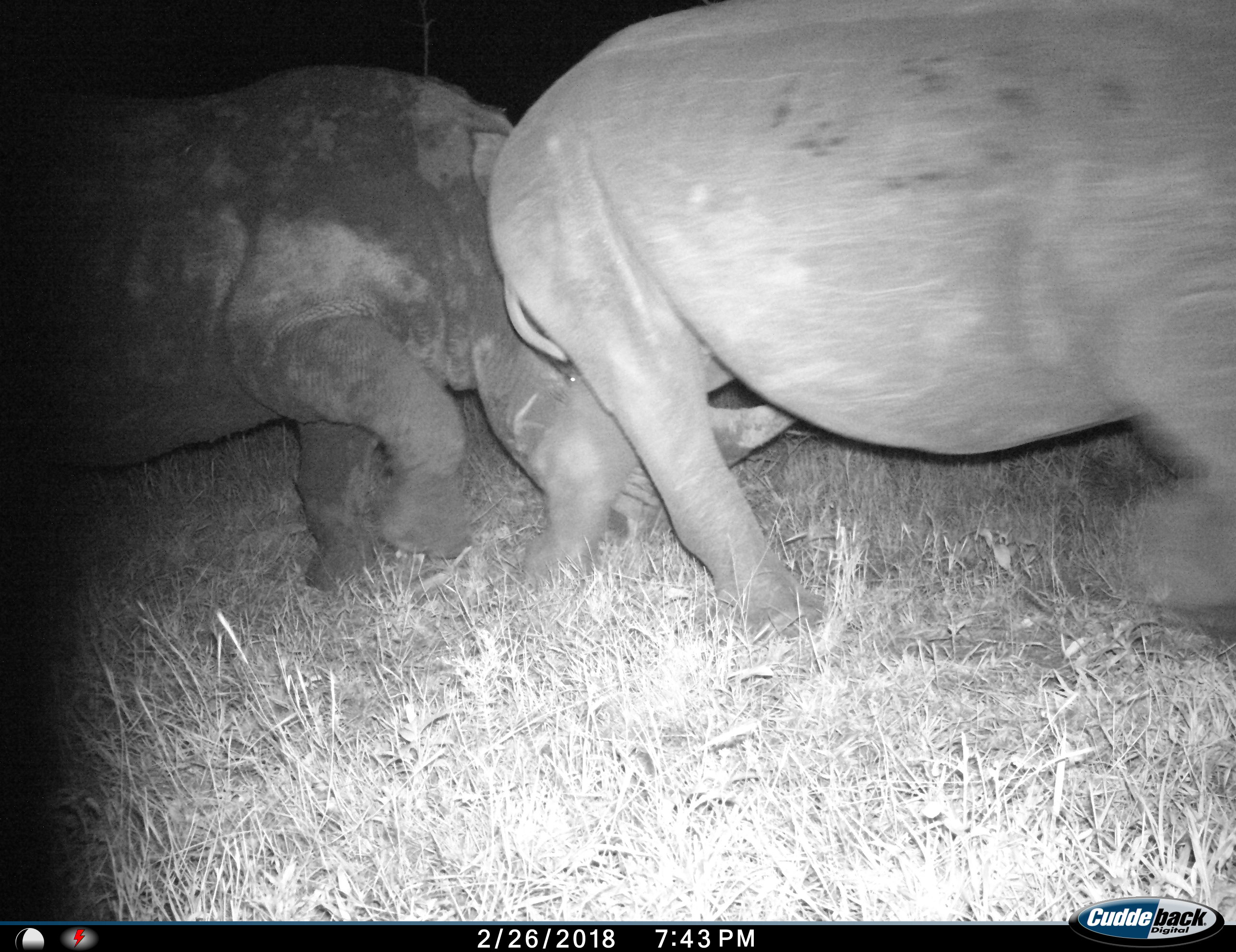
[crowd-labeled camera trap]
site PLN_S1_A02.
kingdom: Animalia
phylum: Chordata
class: Mammalia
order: Perissodactyla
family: Rhinocerotidae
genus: Diceros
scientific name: Diceros bicornis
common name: black rhinoceros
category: rhinocerosblack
Rhinocerosblack (black rhinoceros) (Diceros bicornis), count 2. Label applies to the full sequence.